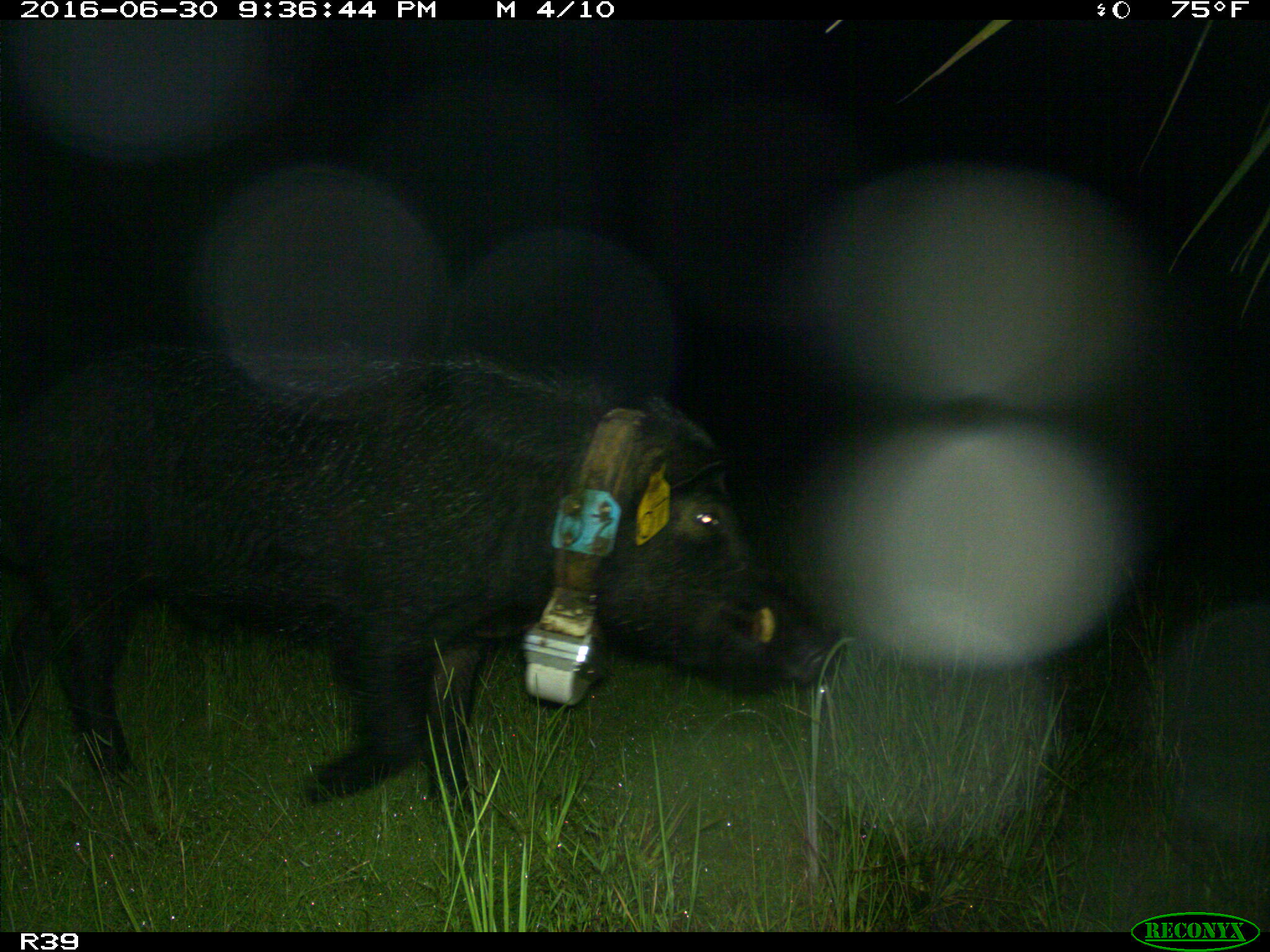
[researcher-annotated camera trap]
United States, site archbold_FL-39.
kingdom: Animalia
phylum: Chordata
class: Mammalia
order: Artiodactyla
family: Suidae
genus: Sus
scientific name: Sus scrofa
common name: wild boar